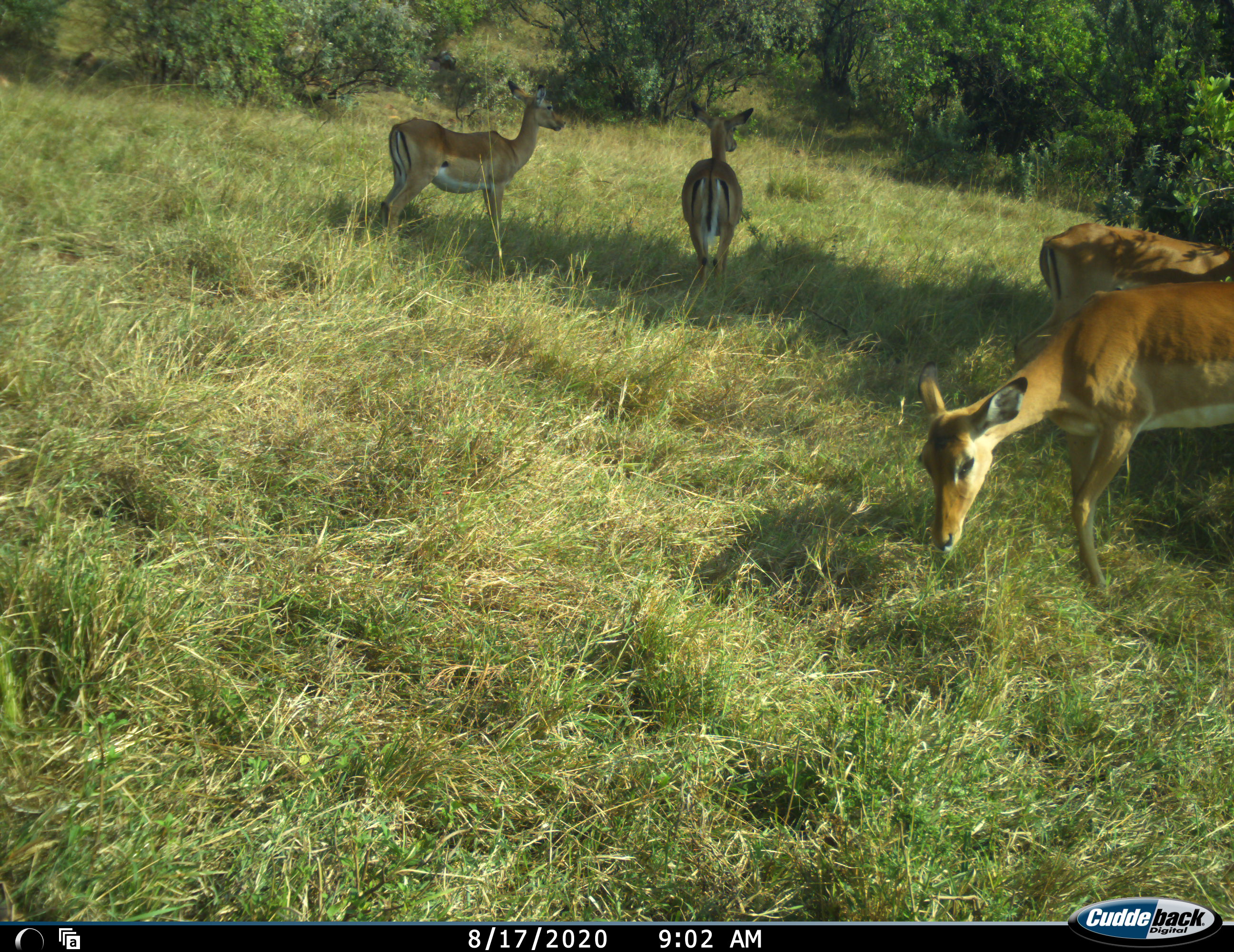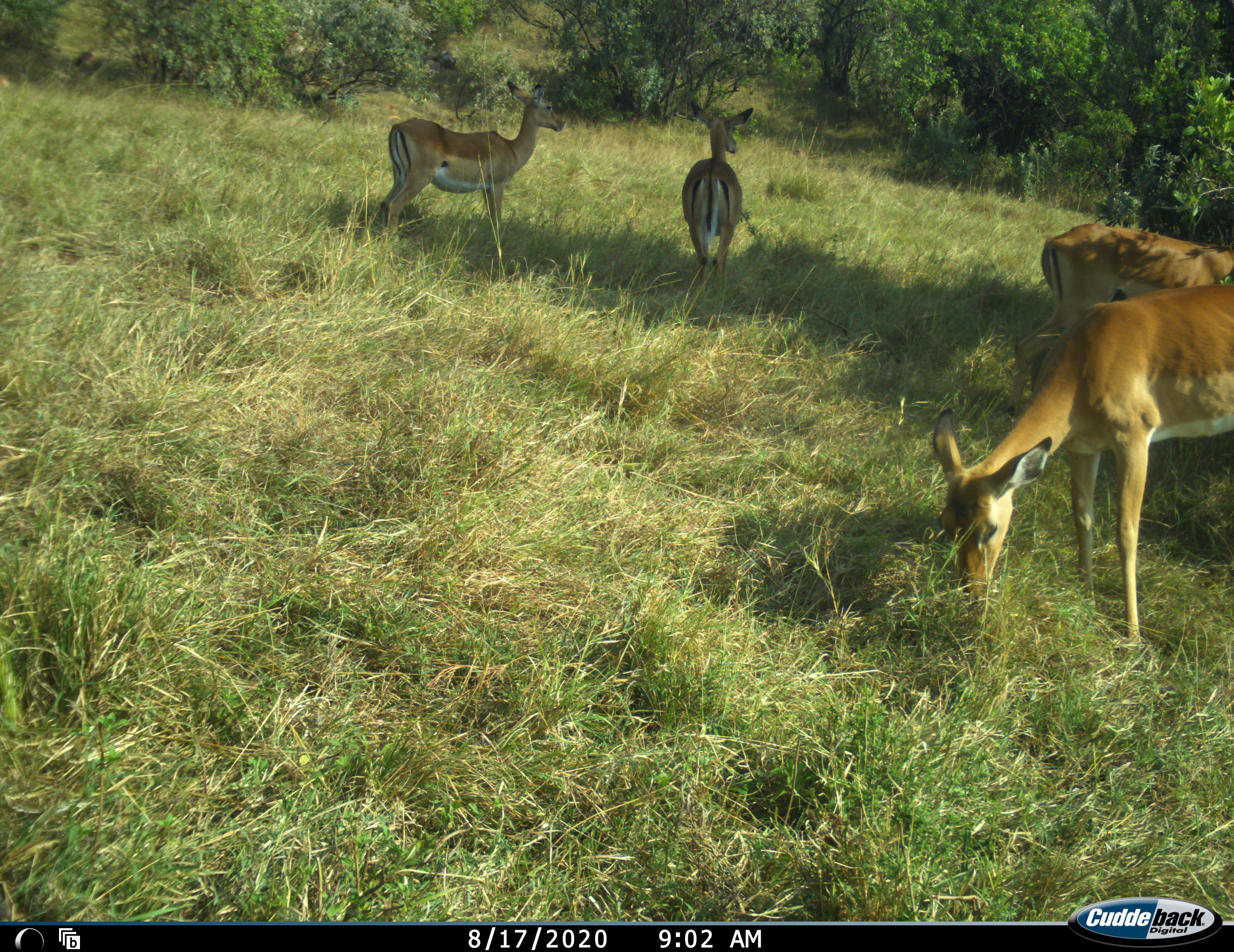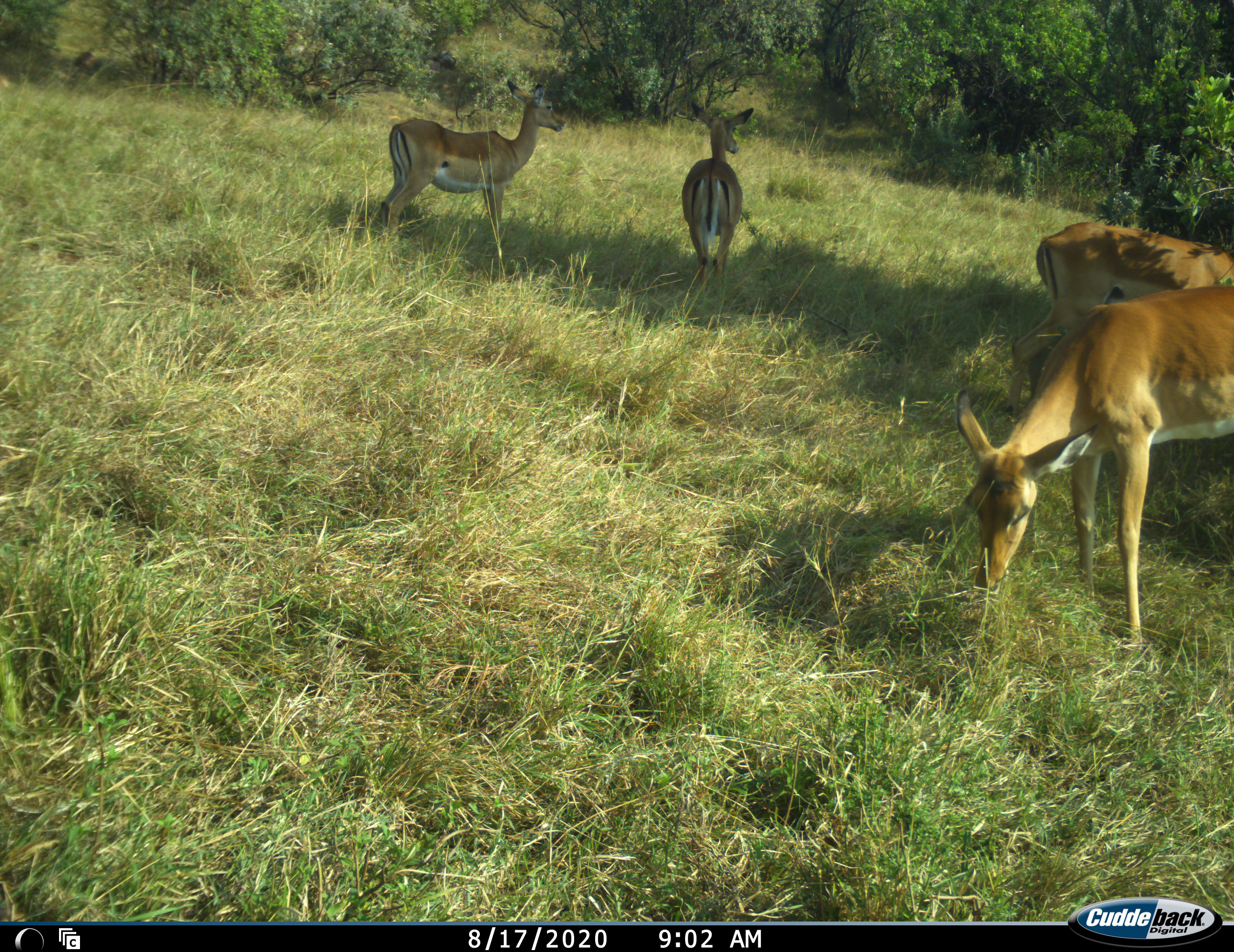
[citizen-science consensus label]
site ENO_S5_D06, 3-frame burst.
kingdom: Animalia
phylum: Chordata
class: Mammalia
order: Artiodactyla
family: Bovidae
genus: Aepyceros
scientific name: Aepyceros melampus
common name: impala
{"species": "impala (Aepyceros melampus)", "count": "4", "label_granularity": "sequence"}